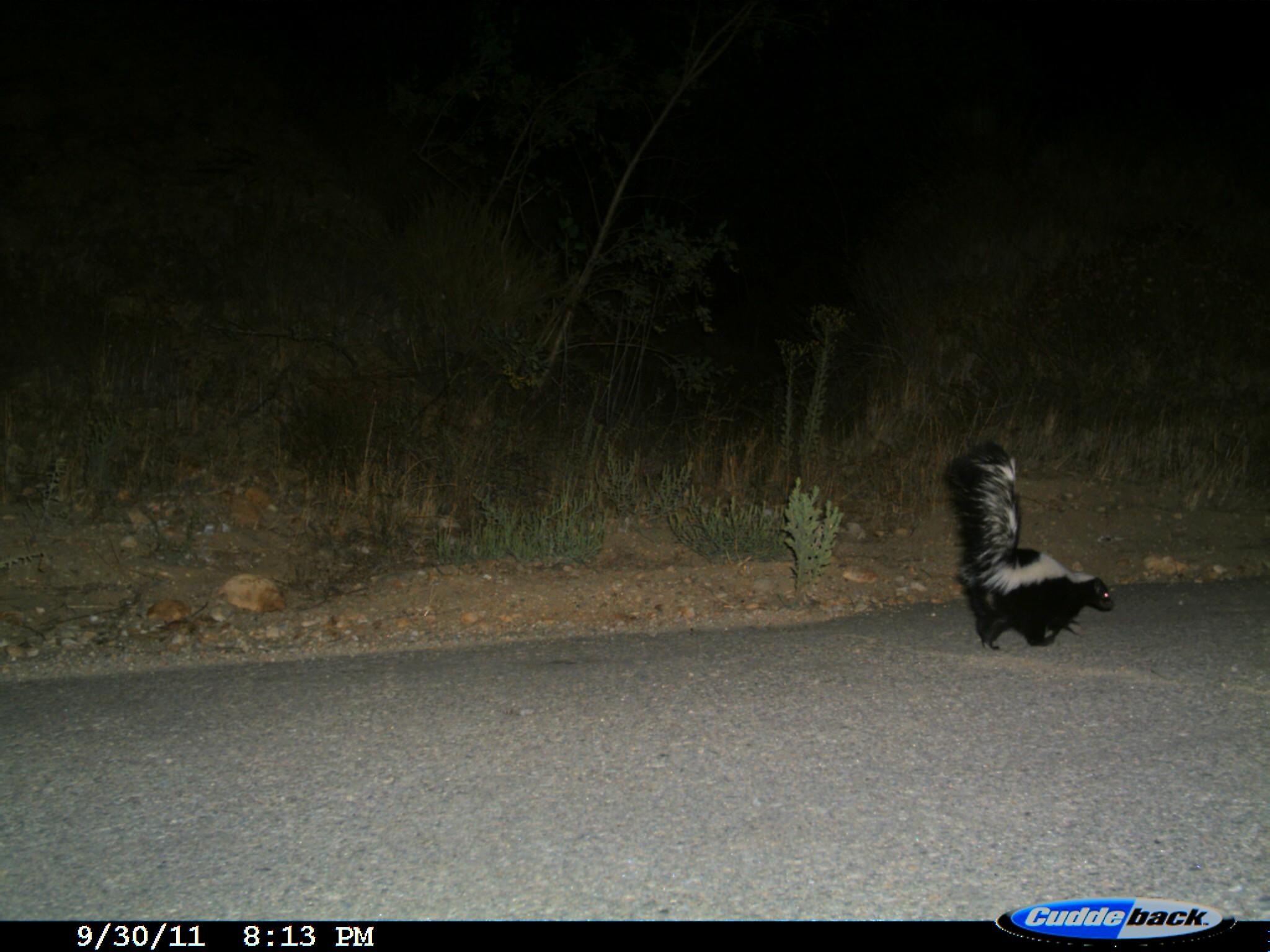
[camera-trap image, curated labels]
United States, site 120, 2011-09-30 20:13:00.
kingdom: Animalia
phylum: Chordata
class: Mammalia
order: Carnivora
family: Mephitidae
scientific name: Mephitidae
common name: skunk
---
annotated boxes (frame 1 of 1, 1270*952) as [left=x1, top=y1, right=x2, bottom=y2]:
skunk: [left=938, top=432, right=1126, bottom=671]